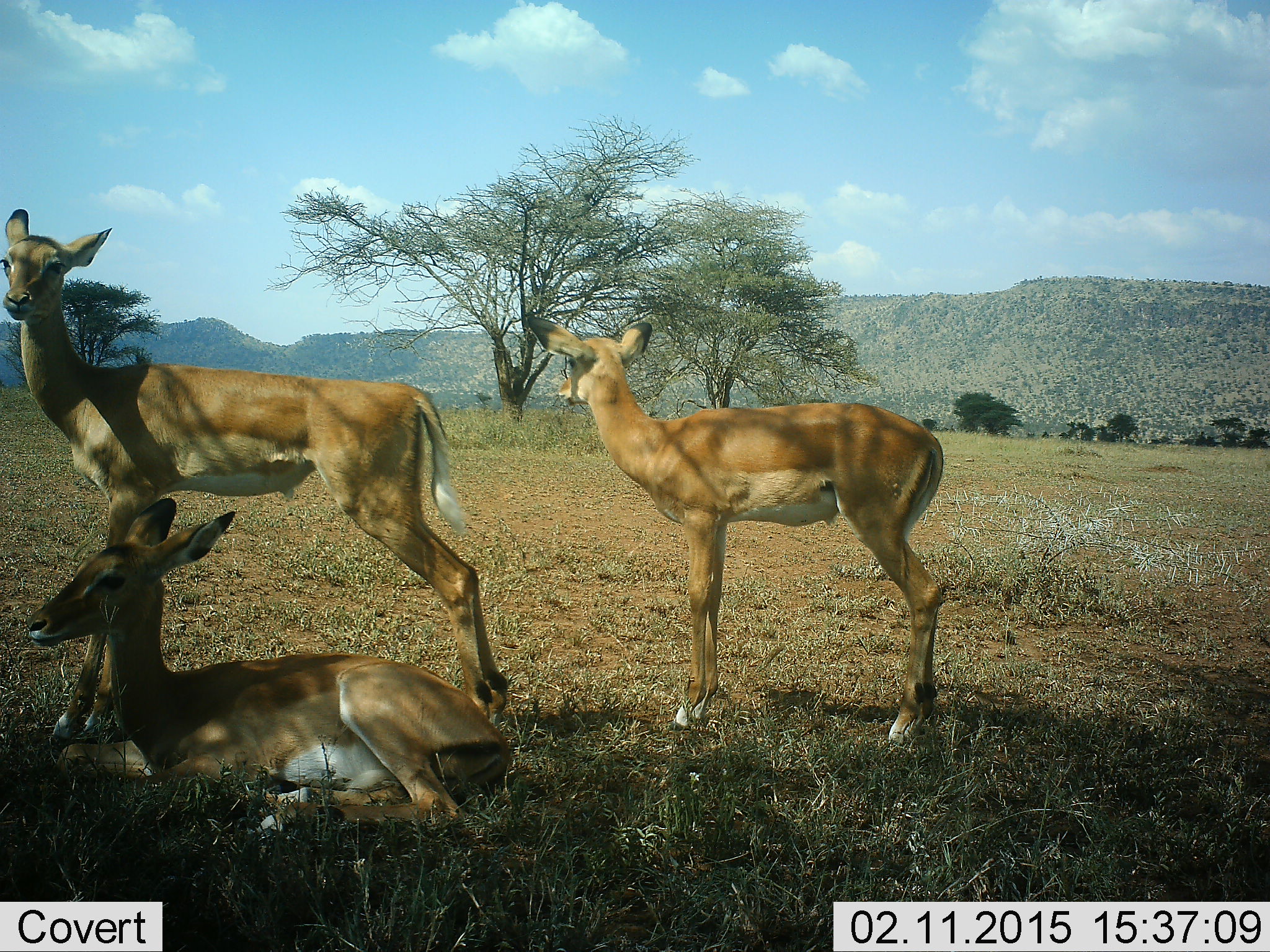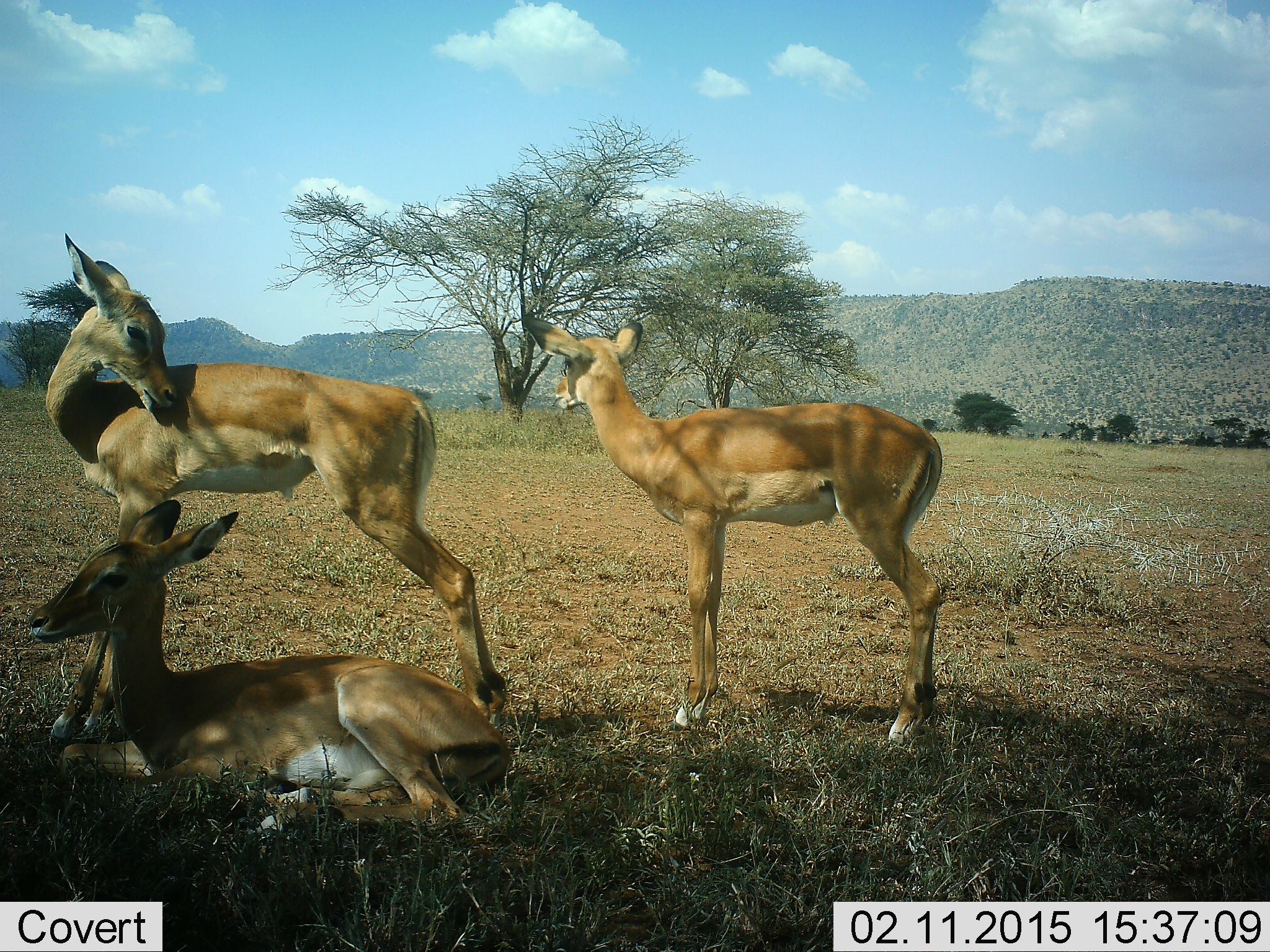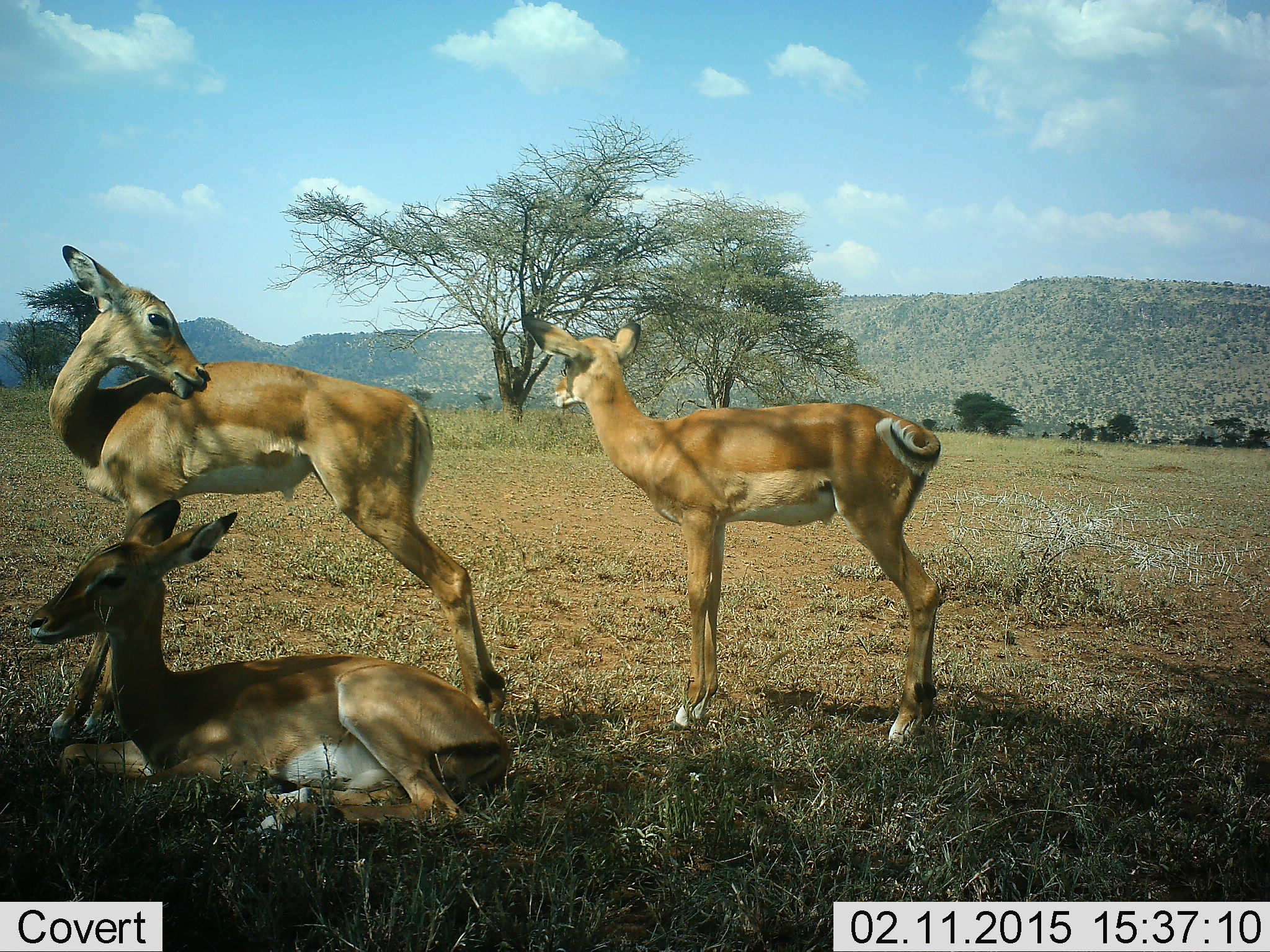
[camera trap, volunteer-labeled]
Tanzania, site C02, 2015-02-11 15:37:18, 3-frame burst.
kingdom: Animalia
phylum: Chordata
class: Mammalia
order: Artiodactyla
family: Bovidae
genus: Aepyceros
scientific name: Aepyceros melampus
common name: impala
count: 3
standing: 100%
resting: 90%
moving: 0%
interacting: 0%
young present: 20%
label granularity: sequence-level